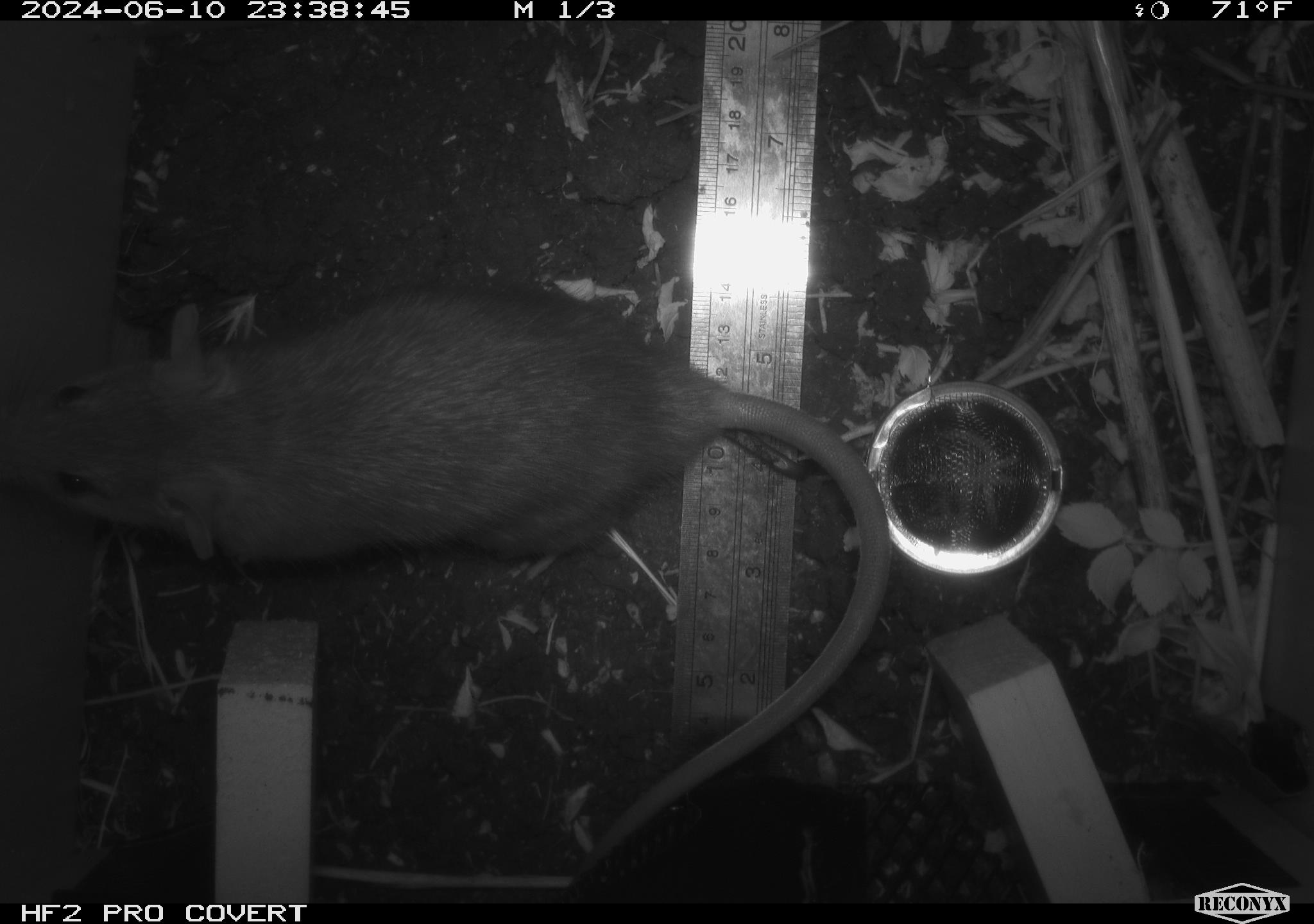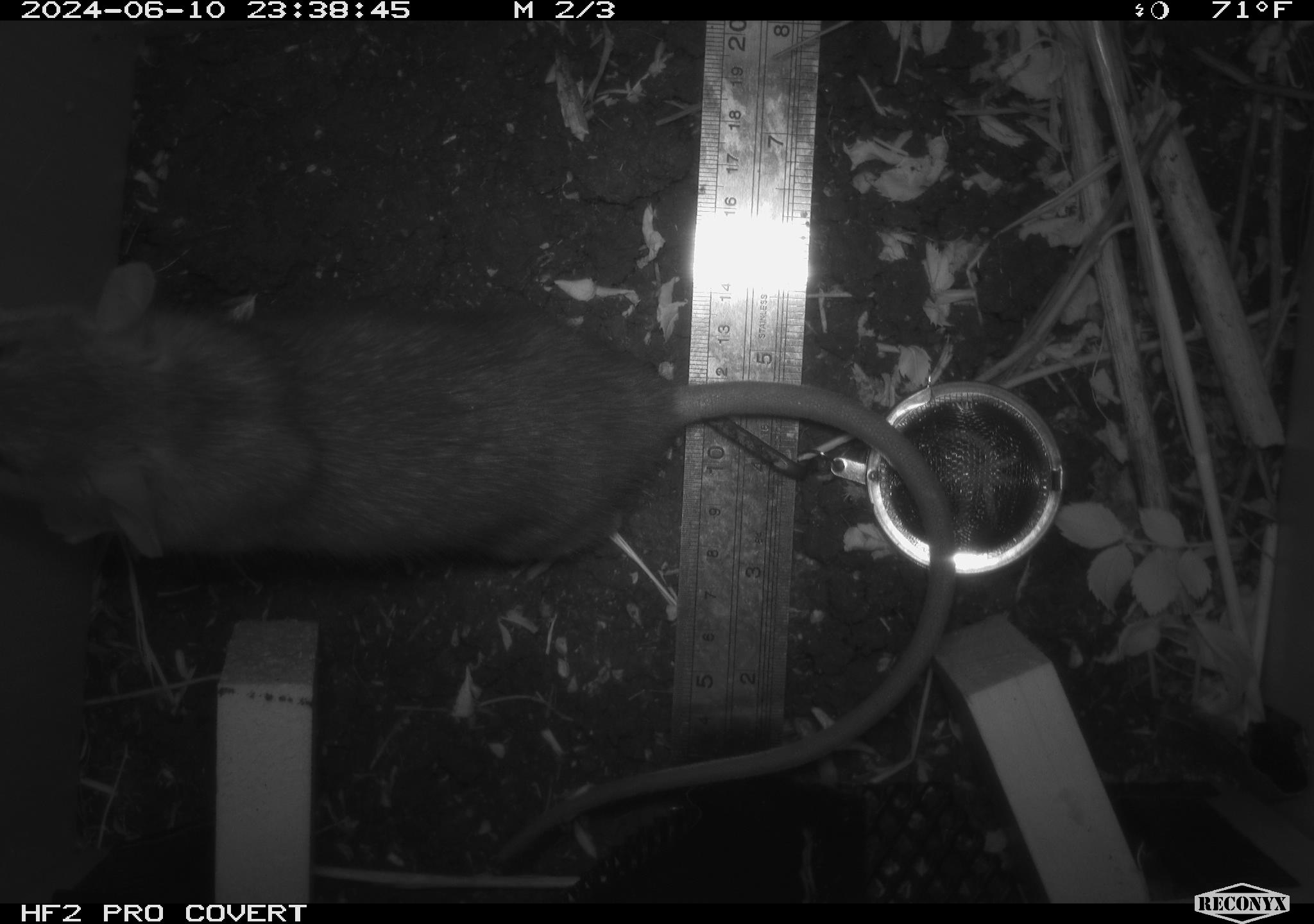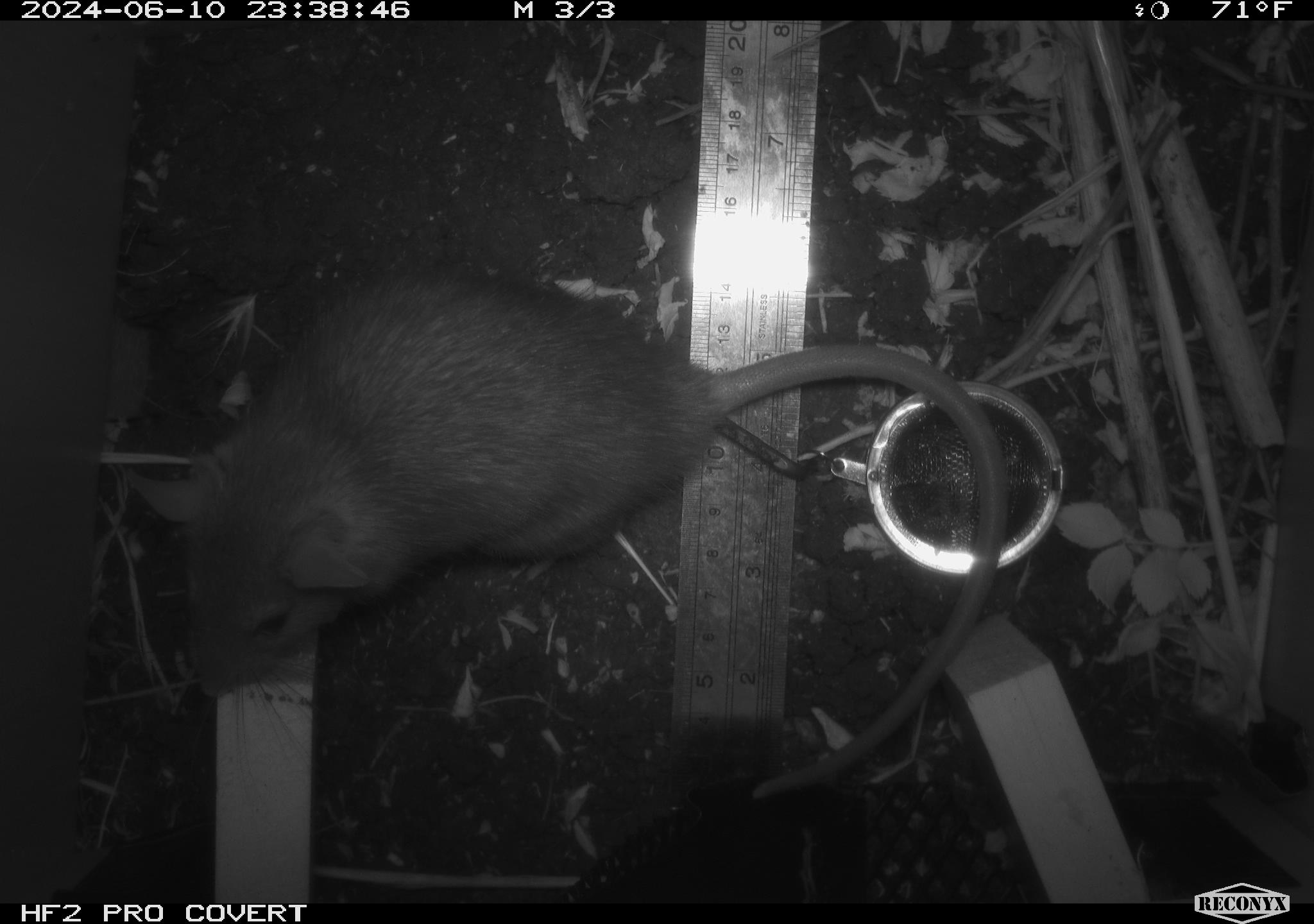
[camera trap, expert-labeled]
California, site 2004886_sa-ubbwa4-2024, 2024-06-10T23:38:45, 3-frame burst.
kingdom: Animalia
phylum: Chordata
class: Mammalia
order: Rodentia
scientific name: Rodentia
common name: woodrat or rat or mouse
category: woodrat or rat or mouse species